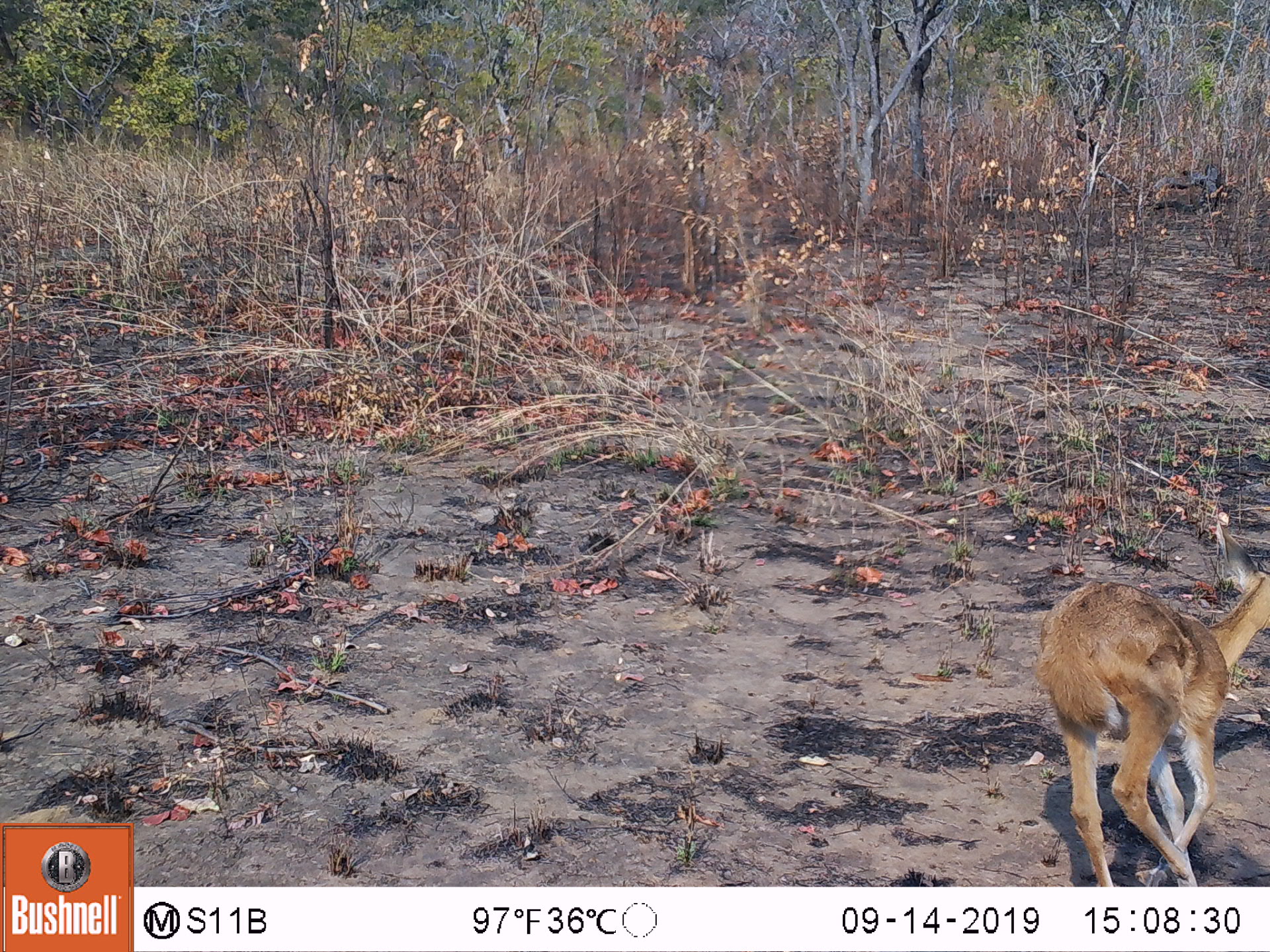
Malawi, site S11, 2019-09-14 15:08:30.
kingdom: Animalia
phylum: Chordata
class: Mammalia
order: Artiodactyla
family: Bovidae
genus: Redunca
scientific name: Redunca arundinum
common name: southern reedbuck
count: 1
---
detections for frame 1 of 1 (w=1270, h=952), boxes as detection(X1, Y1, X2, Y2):
southern reedbuck: detection(1031, 511, 1268, 884)